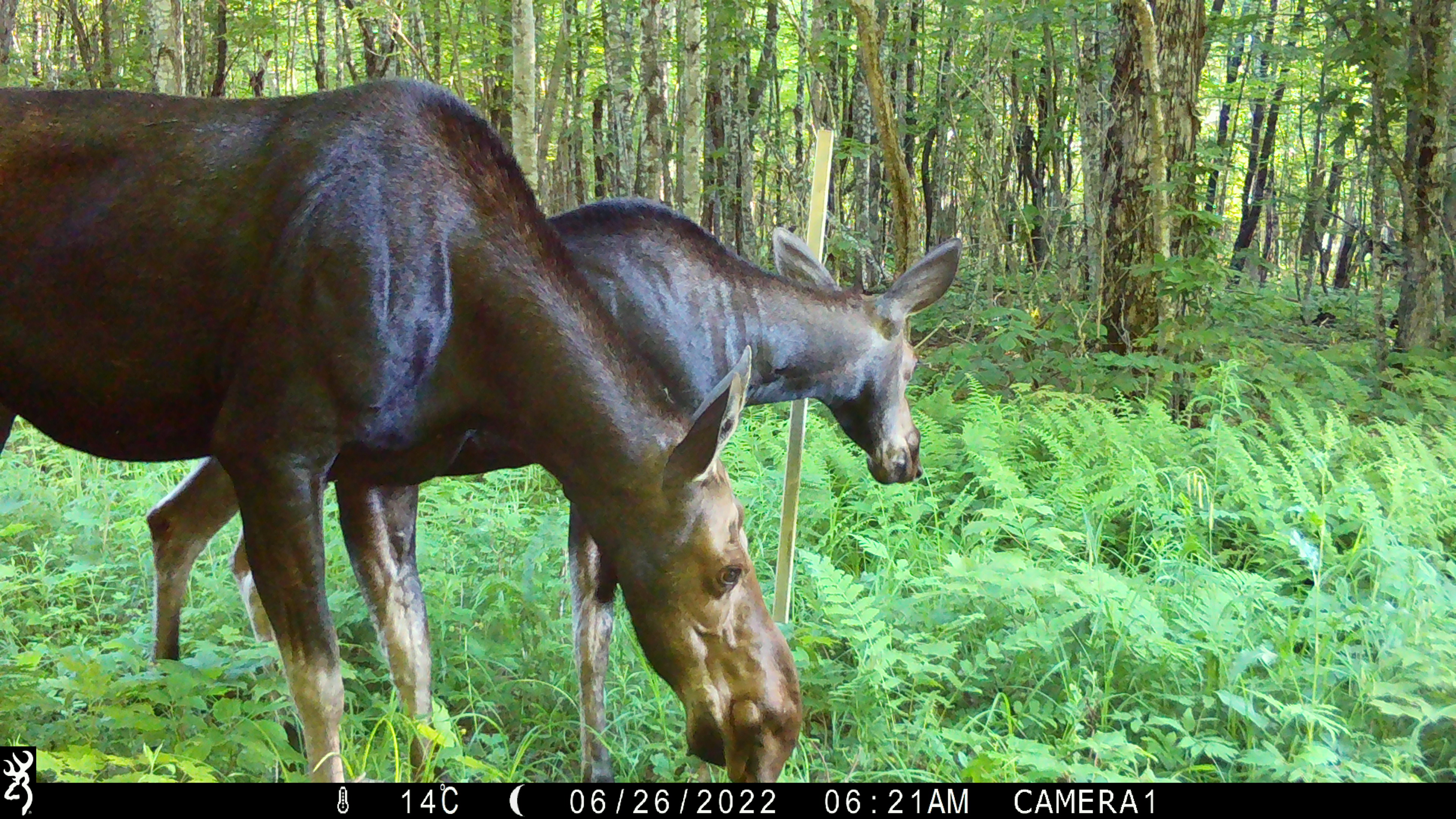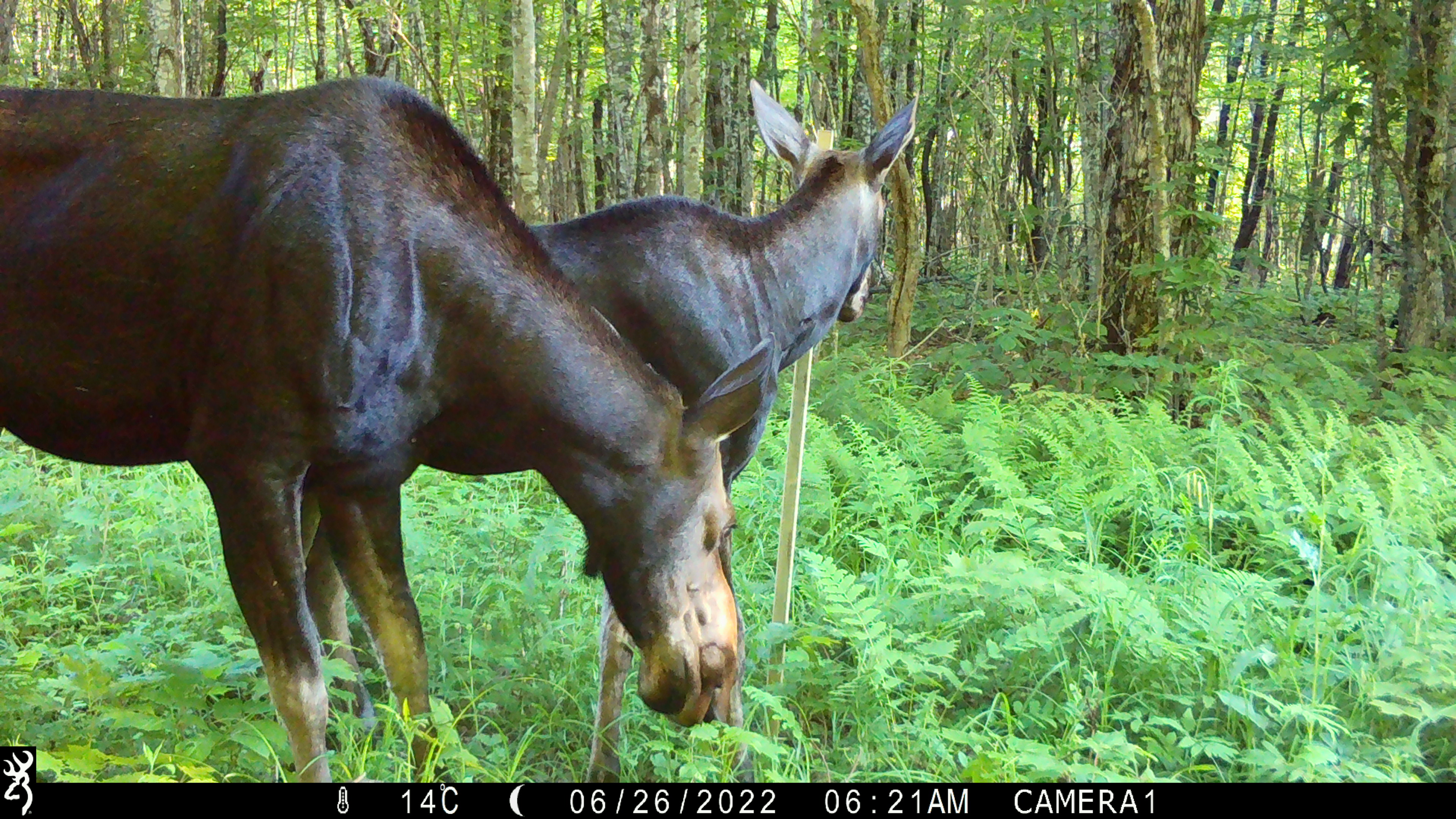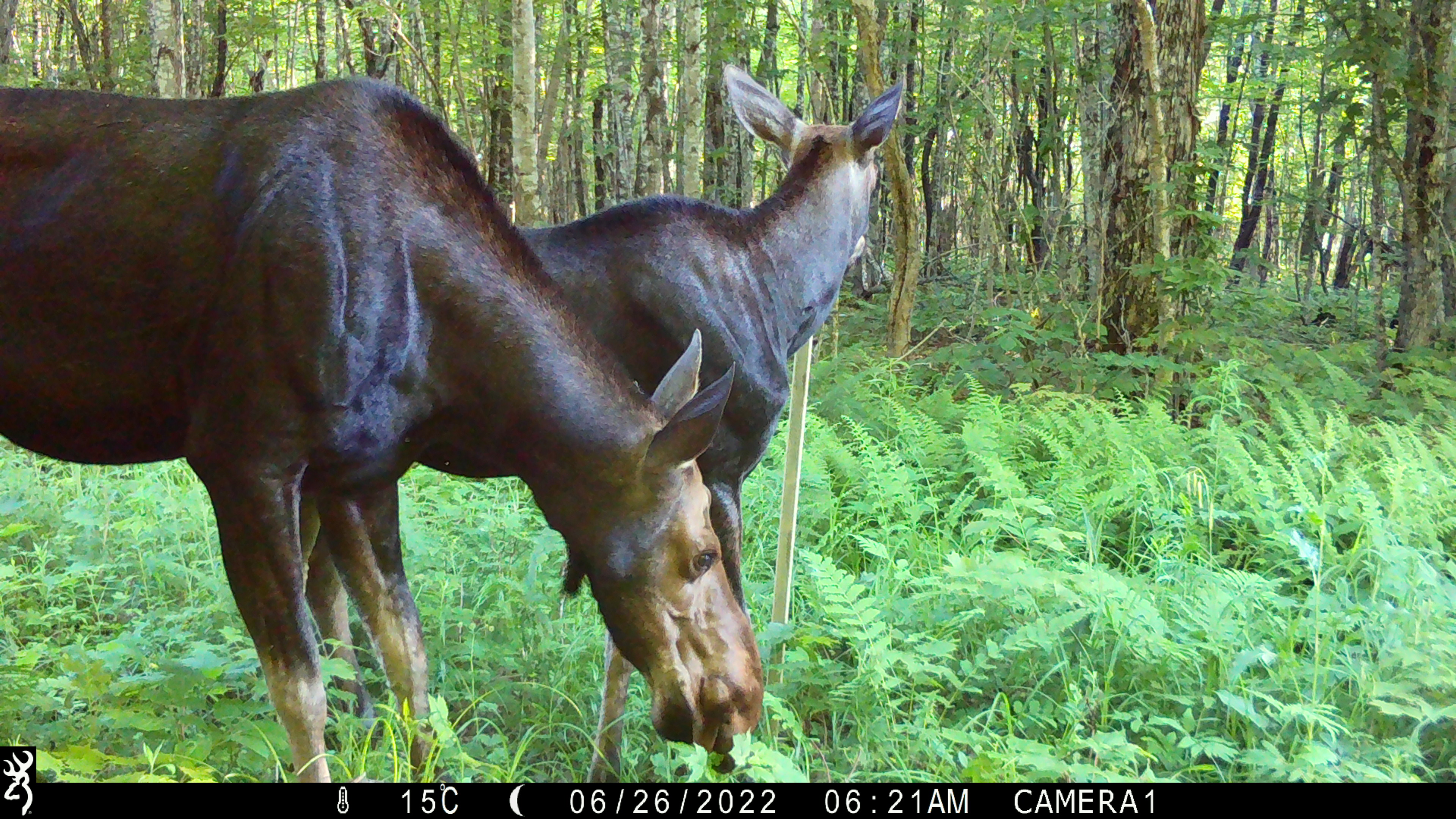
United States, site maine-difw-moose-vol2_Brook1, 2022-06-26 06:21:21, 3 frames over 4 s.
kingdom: Animalia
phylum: Chordata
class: Mammalia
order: Artiodactyla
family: Cervidae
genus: Alces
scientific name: Alces alces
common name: moose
Moose (Alces alces).